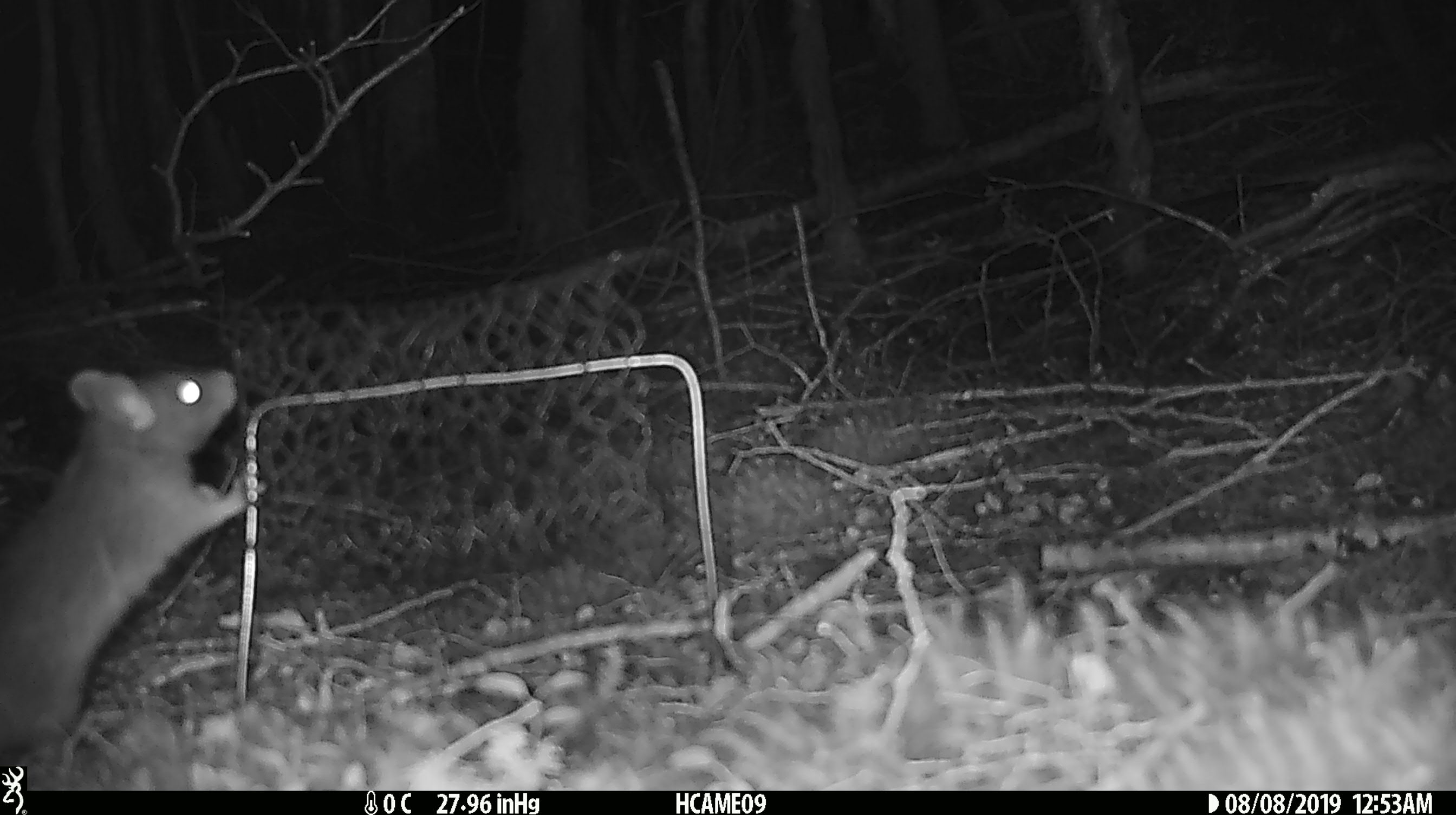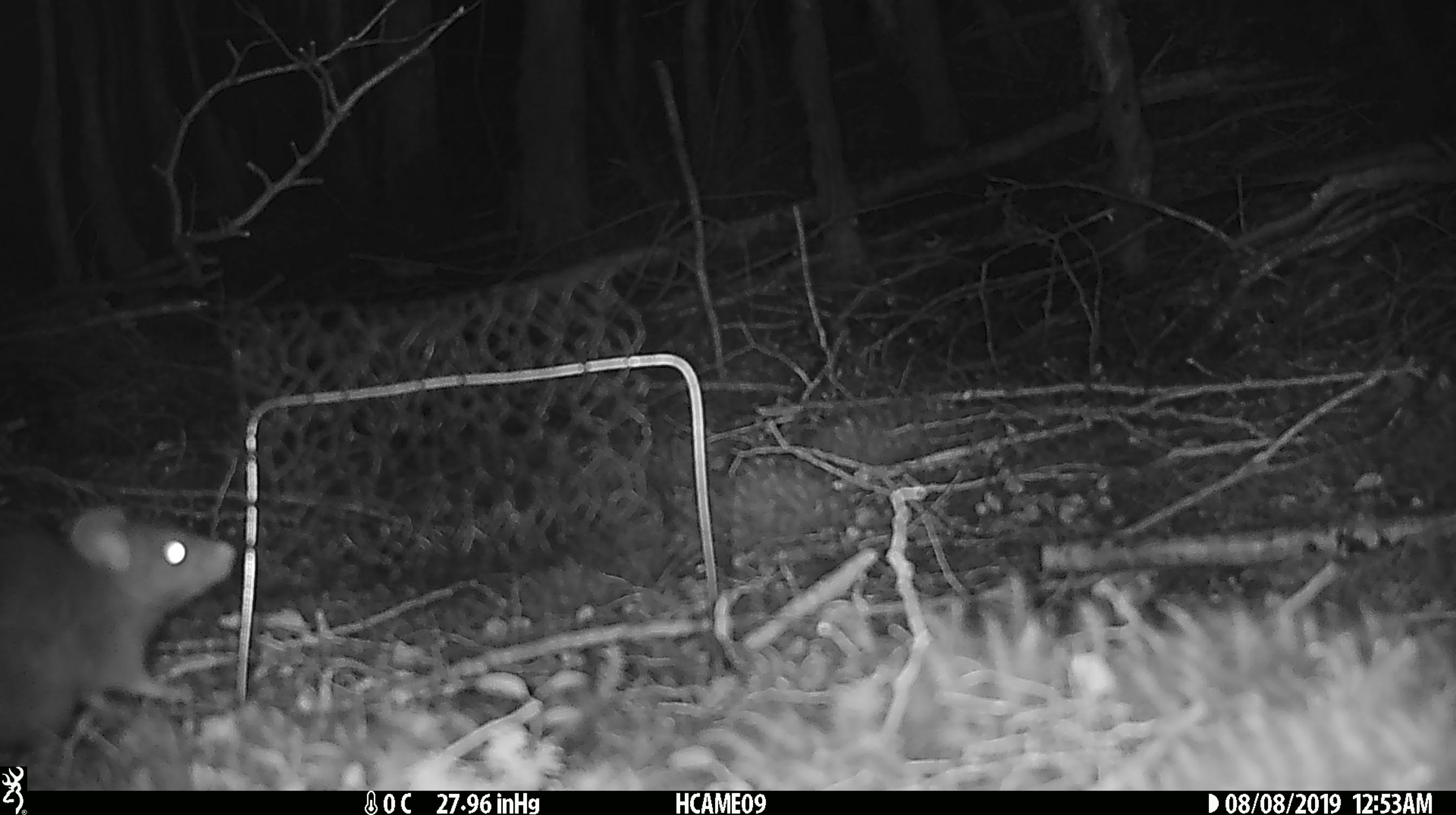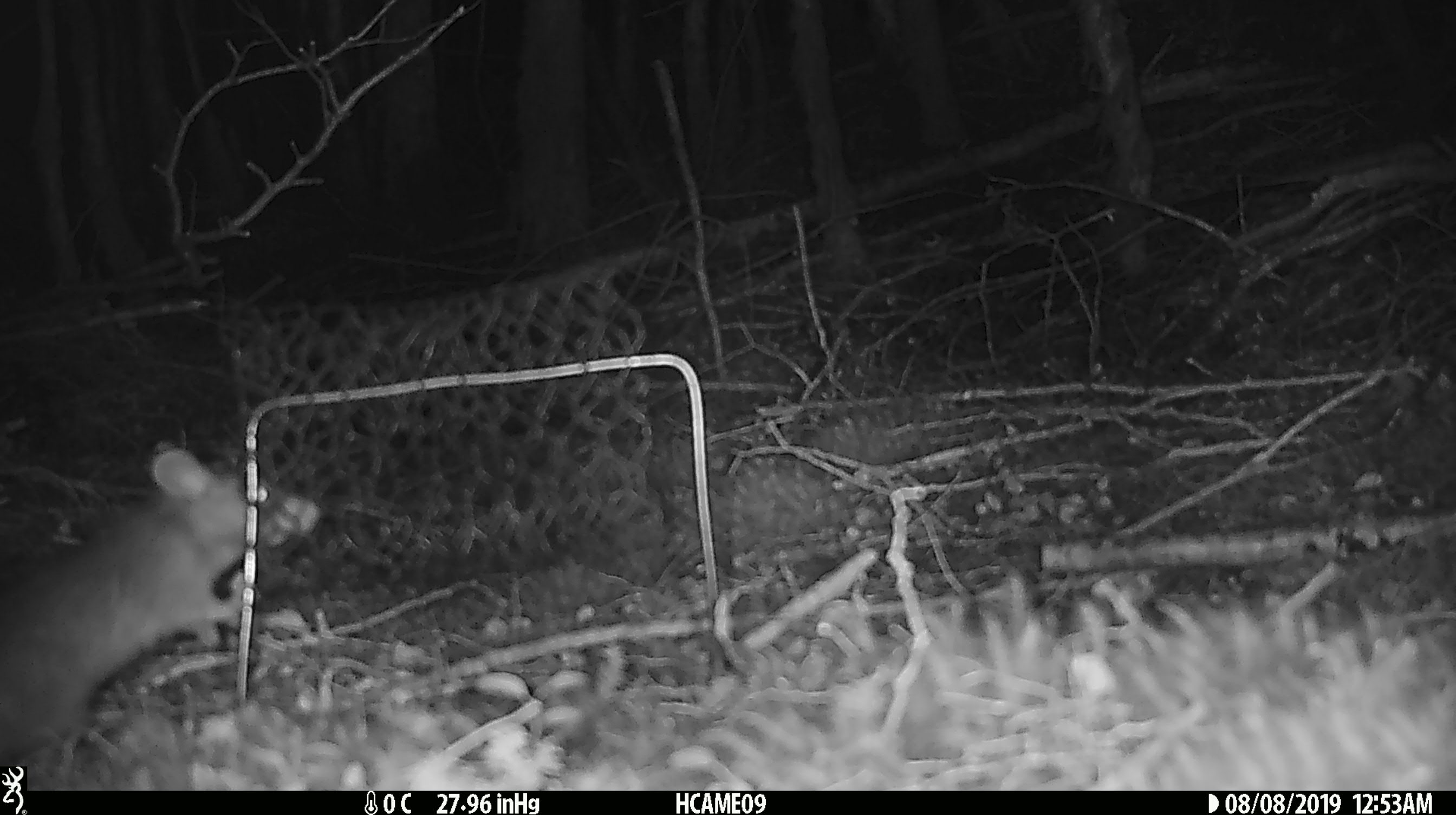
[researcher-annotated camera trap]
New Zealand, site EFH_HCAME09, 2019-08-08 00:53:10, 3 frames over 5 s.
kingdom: Animalia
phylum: Chordata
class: Mammalia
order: Rodentia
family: Muridae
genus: Rattus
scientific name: Rattus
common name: rat